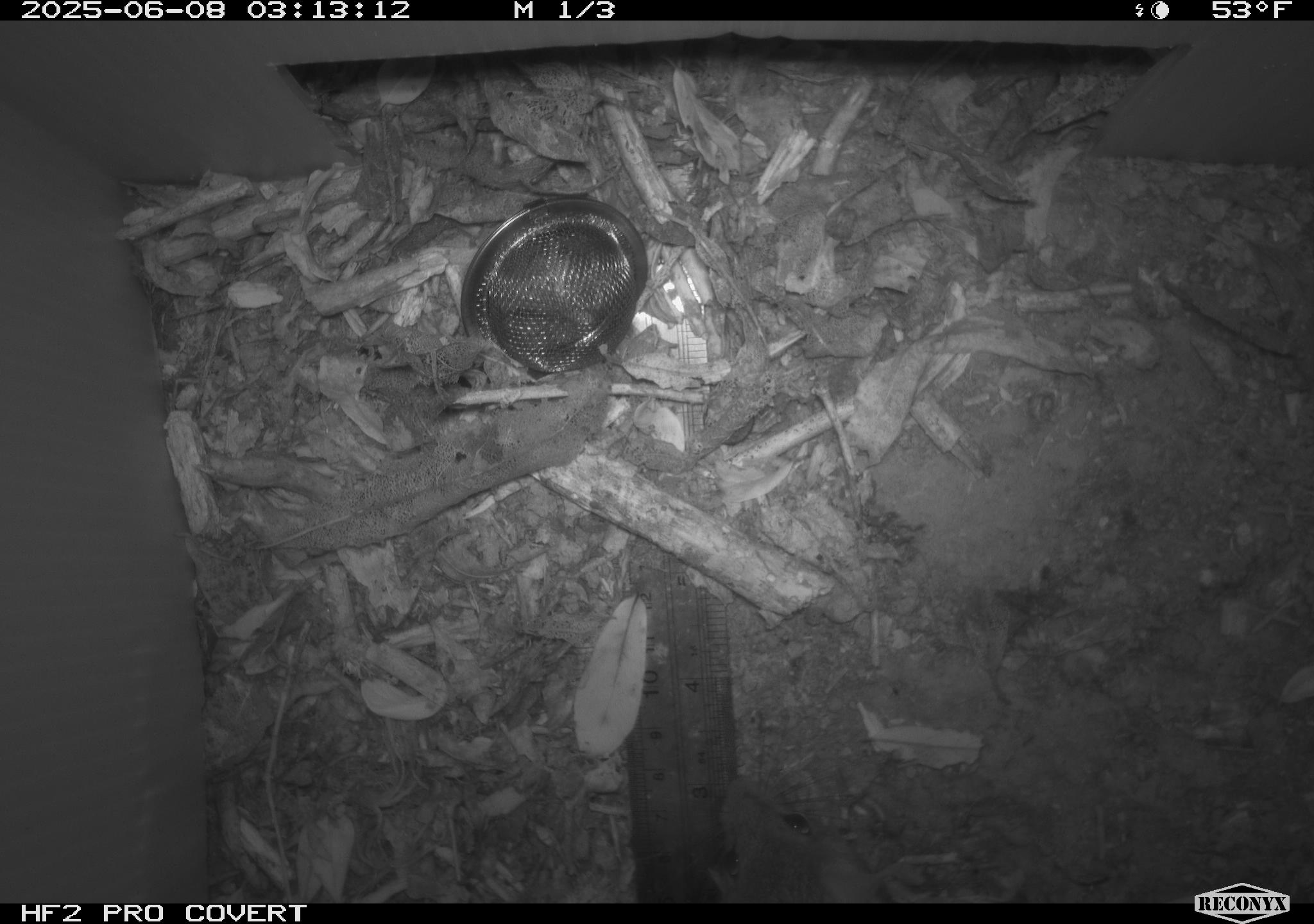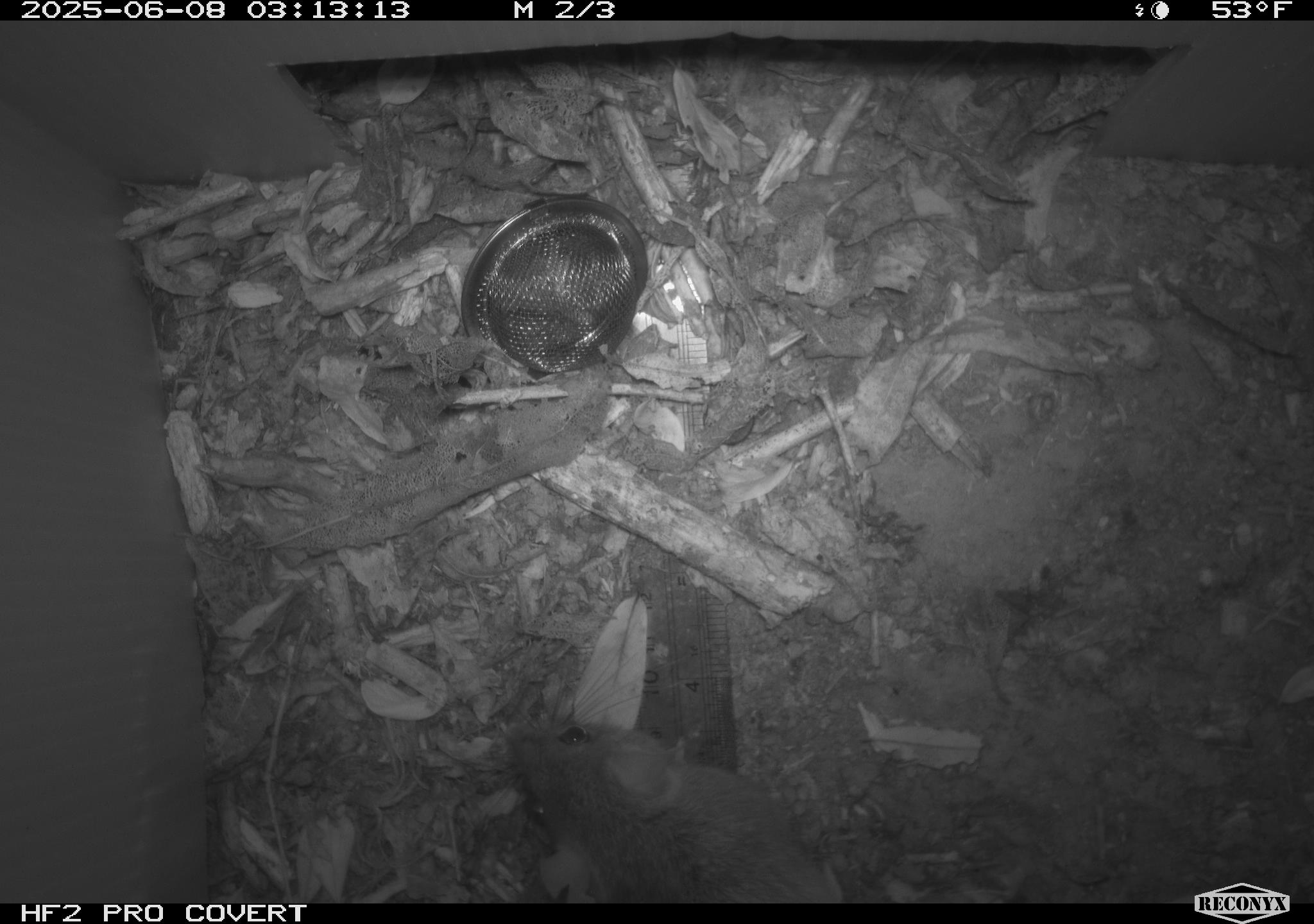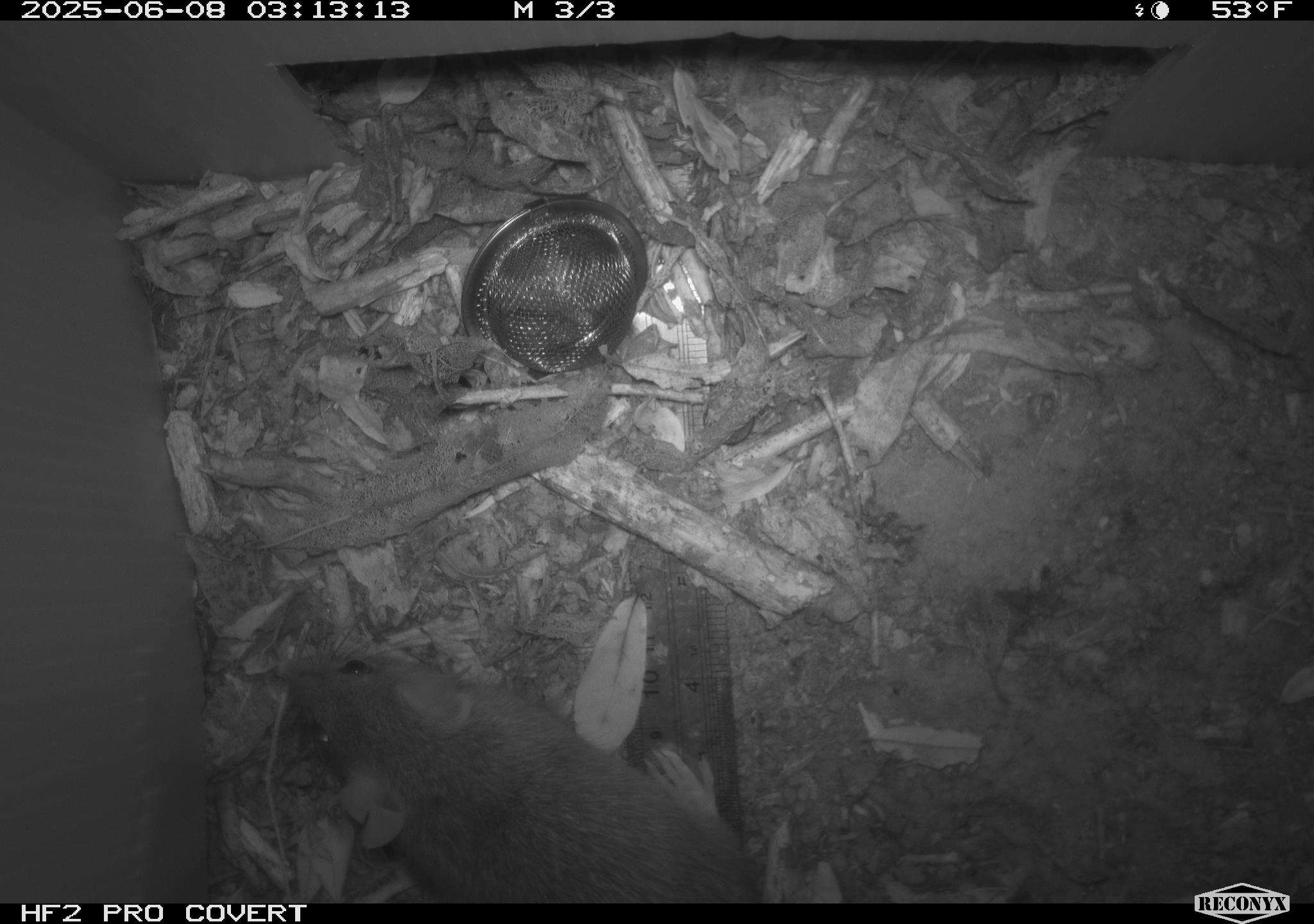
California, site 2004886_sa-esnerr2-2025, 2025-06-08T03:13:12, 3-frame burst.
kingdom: Animalia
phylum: Chordata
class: Mammalia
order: Rodentia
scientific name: Rodentia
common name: rodent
Rodent (Rodentia).